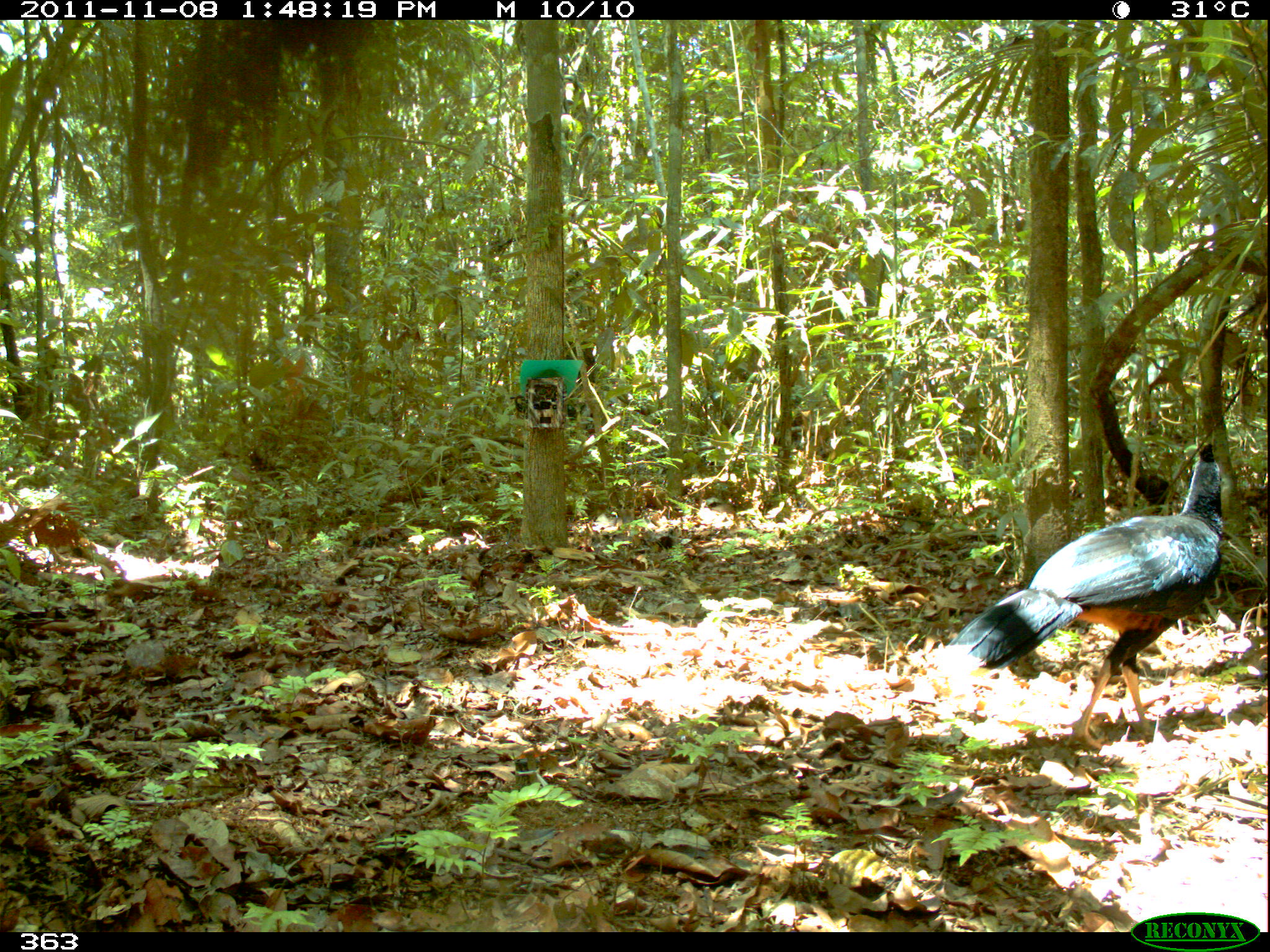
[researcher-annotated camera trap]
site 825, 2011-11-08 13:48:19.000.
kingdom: Animalia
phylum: Chordata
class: Aves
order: Galliformes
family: Cracidae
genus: Mitu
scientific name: Mitu tuberosum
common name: razor-billed curassow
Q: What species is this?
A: Mitu tuberosum (razor-billed curassow).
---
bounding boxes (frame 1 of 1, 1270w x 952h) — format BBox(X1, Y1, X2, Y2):
mitu tuberosum: BBox(940, 442, 1224, 747)